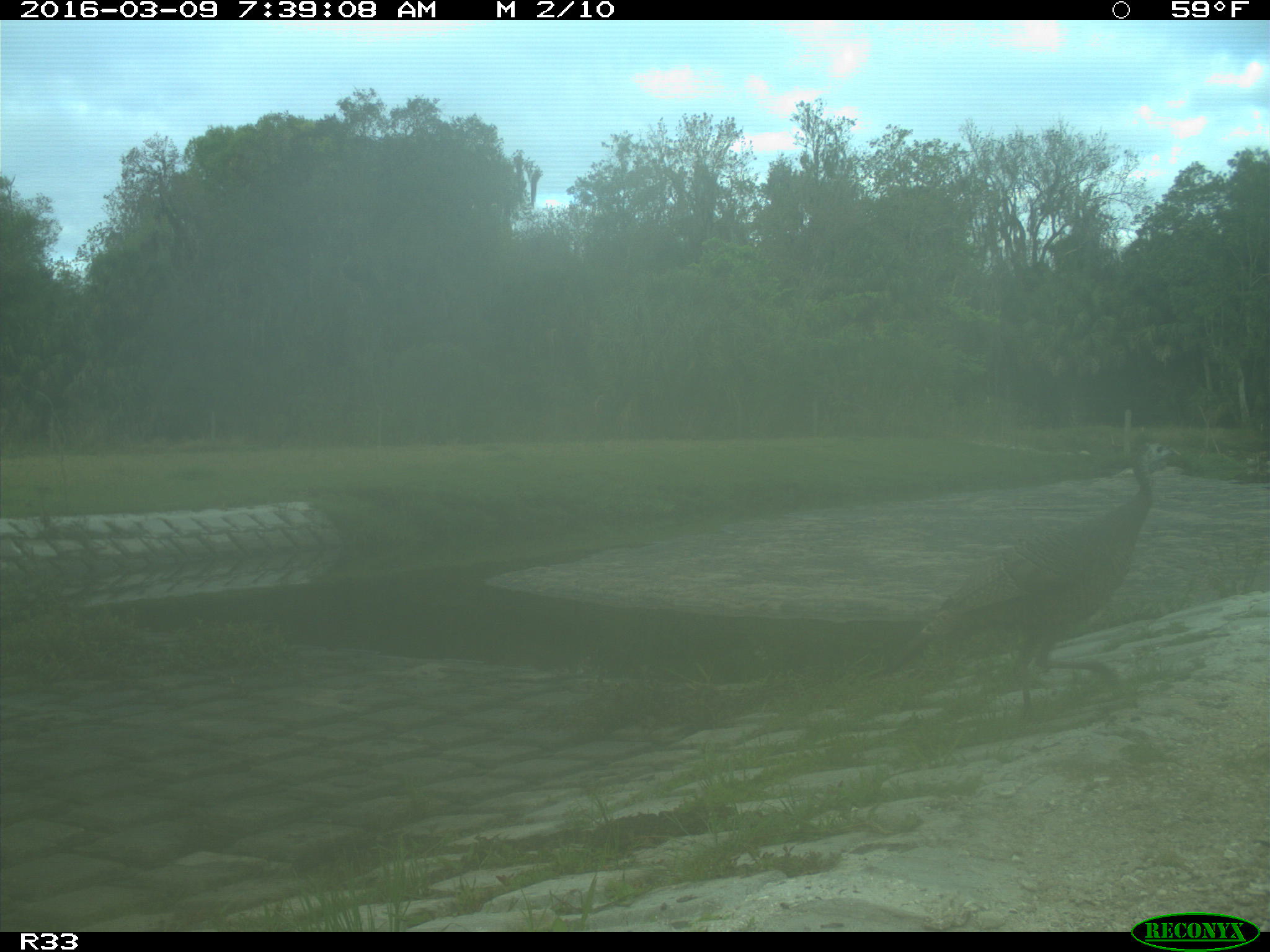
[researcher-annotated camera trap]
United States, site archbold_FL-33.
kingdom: Animalia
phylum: Chordata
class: Aves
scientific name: Aves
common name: birds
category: unidentified bird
Unidentified bird (birds) (Aves).